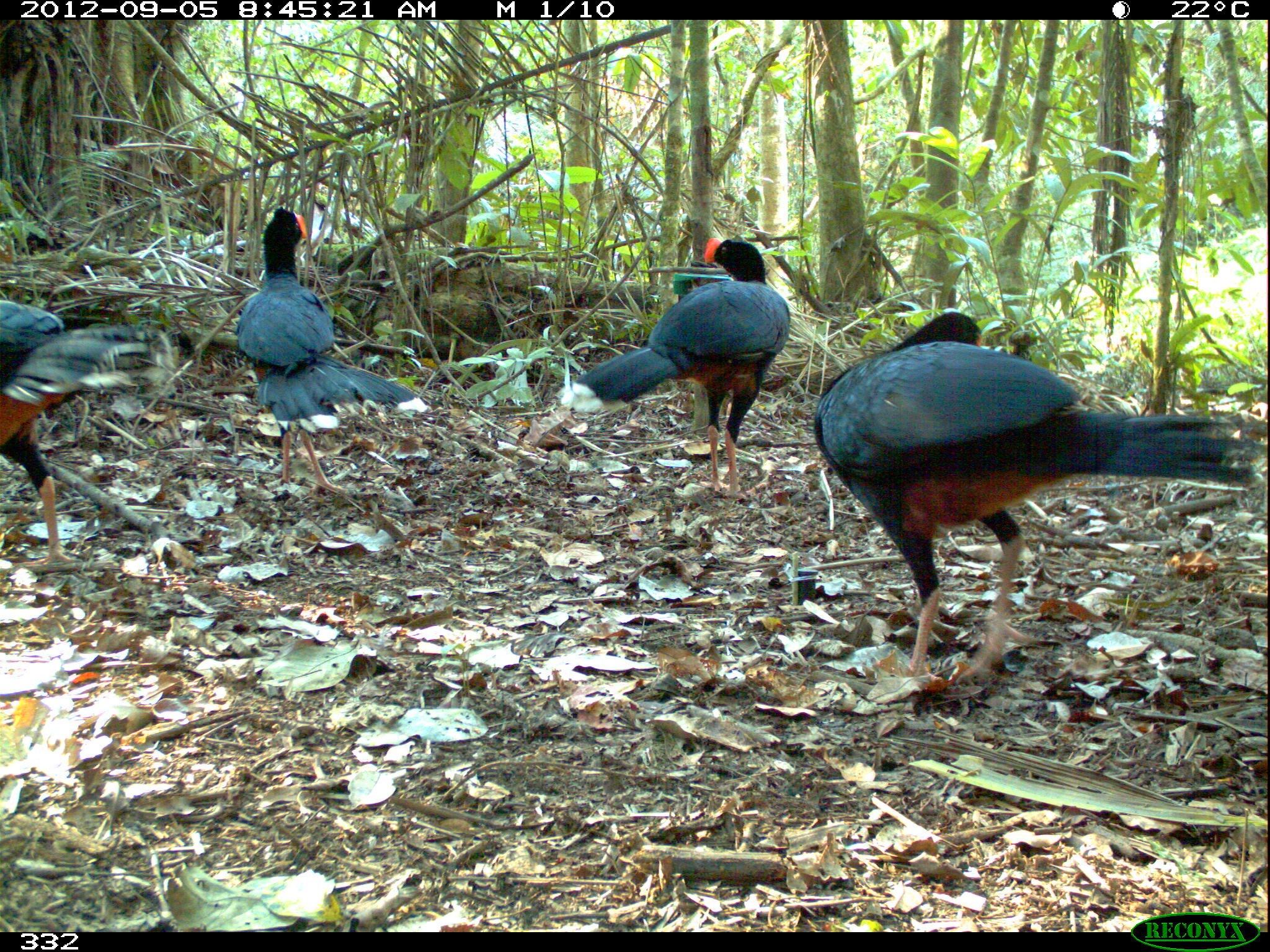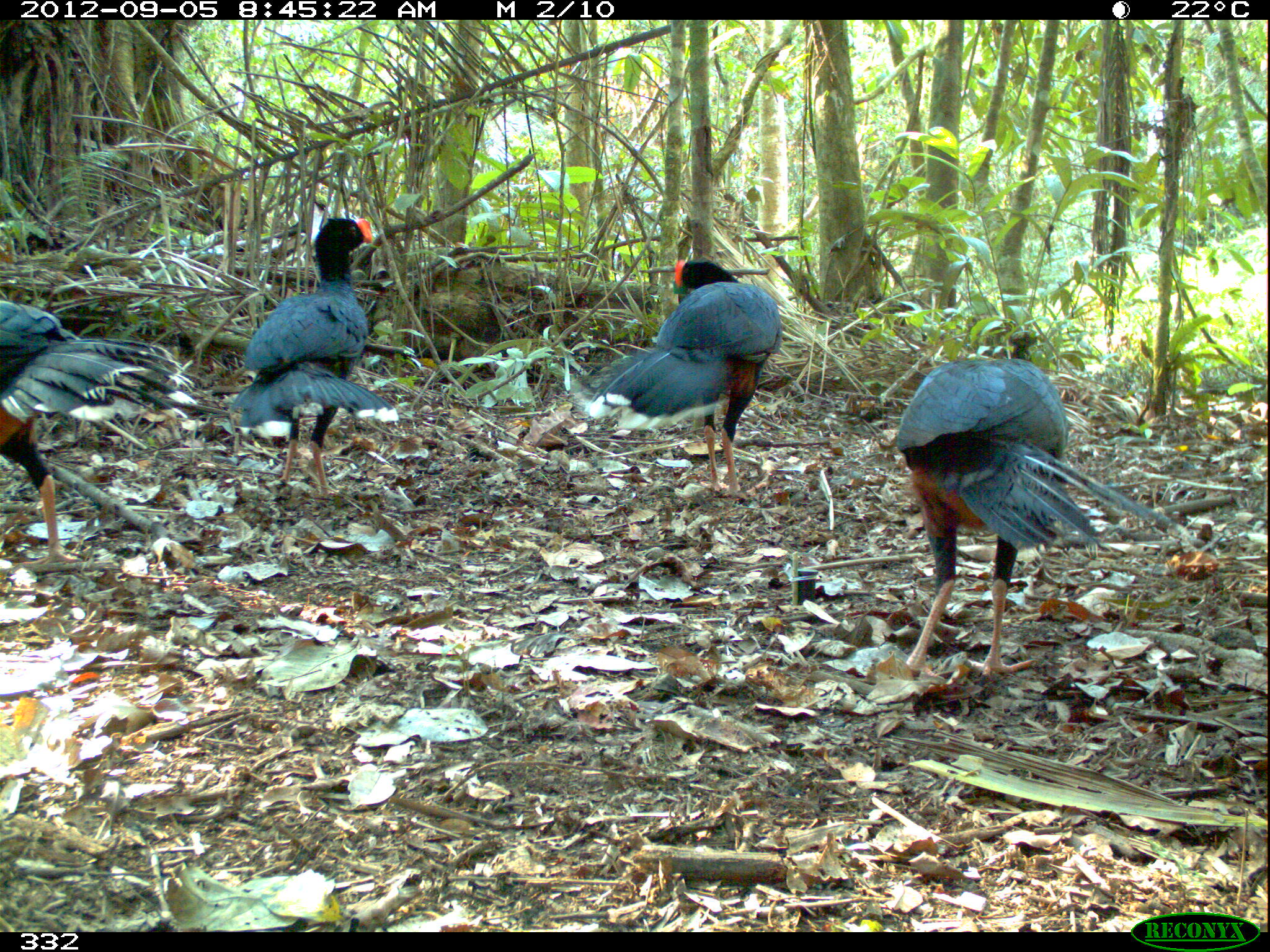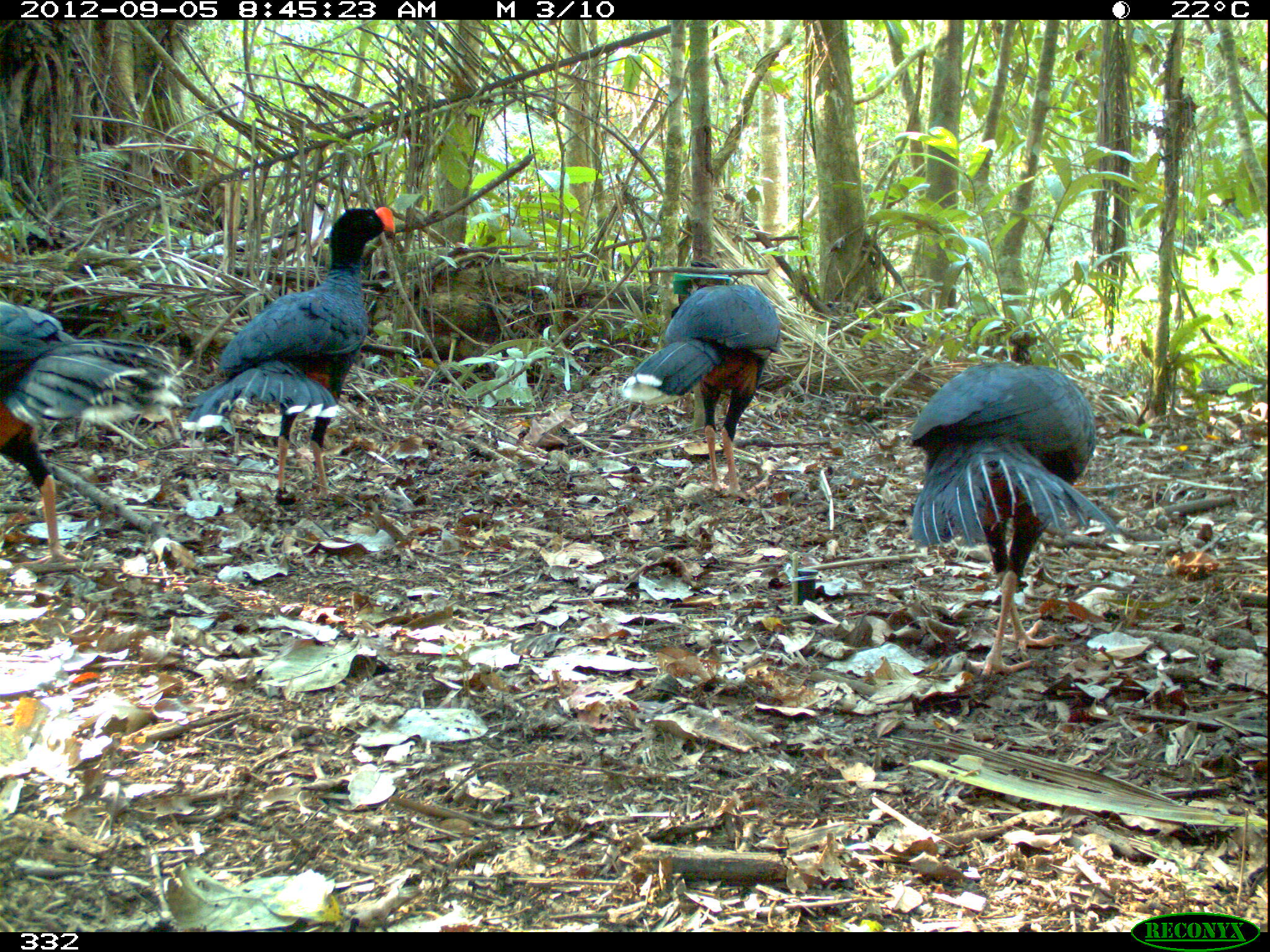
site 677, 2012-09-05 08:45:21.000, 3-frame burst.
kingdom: Animalia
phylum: Chordata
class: Aves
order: Galliformes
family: Cracidae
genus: Mitu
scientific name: Mitu tuberosum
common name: razor-billed curassow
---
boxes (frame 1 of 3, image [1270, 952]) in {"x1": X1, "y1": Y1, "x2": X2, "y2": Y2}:
mitu tuberosum: {"x1": 813, "y1": 311, "x2": 1256, "y2": 683}; {"x1": 556, "y1": 237, "x2": 791, "y2": 495}; {"x1": 234, "y1": 207, "x2": 427, "y2": 494}; {"x1": 0, "y1": 298, "x2": 178, "y2": 572}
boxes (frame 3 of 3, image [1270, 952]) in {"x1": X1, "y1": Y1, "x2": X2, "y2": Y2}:
mitu tuberosum: {"x1": 907, "y1": 362, "x2": 1120, "y2": 677}; {"x1": 184, "y1": 206, "x2": 394, "y2": 499}; {"x1": 0, "y1": 298, "x2": 181, "y2": 564}; {"x1": 619, "y1": 284, "x2": 781, "y2": 497}